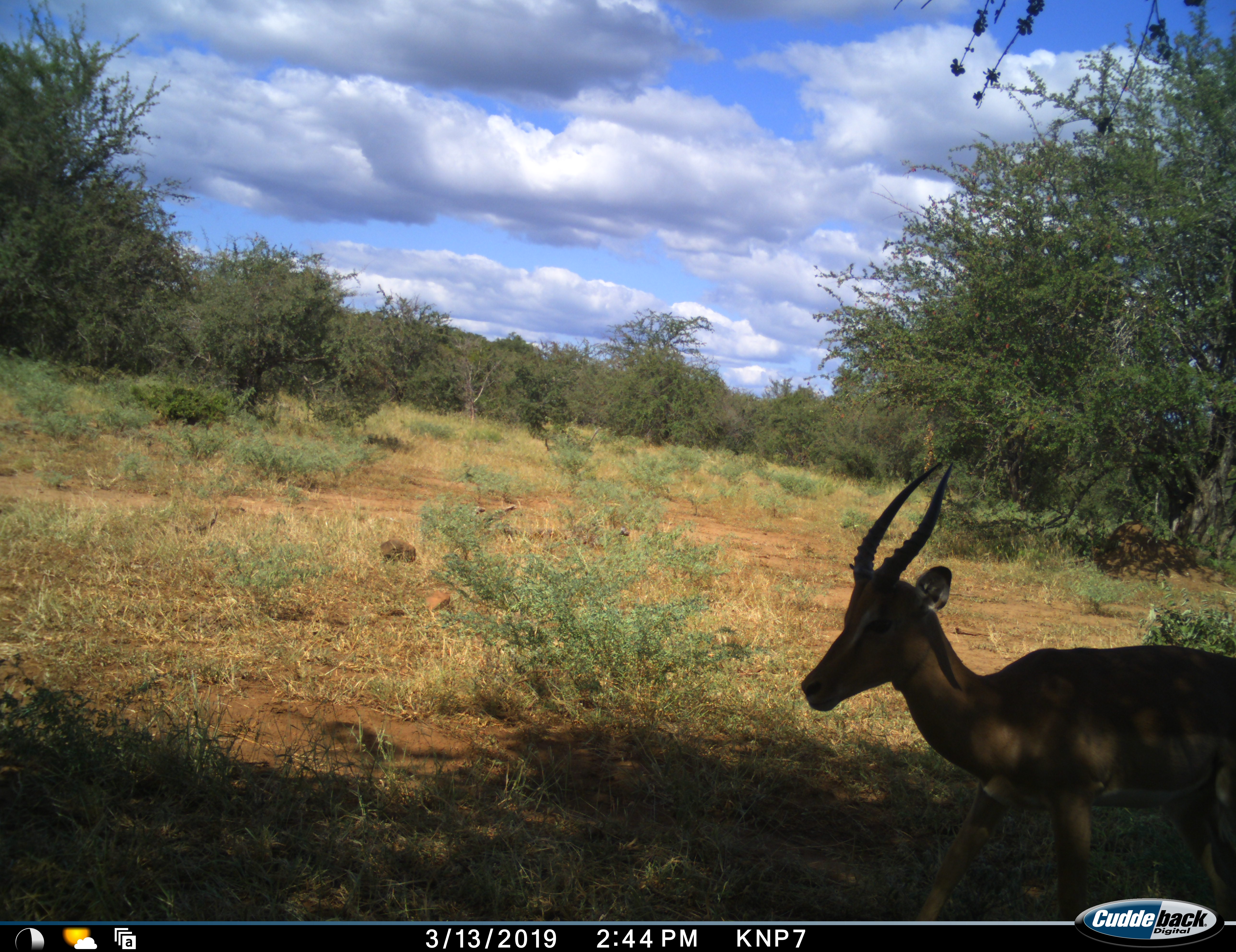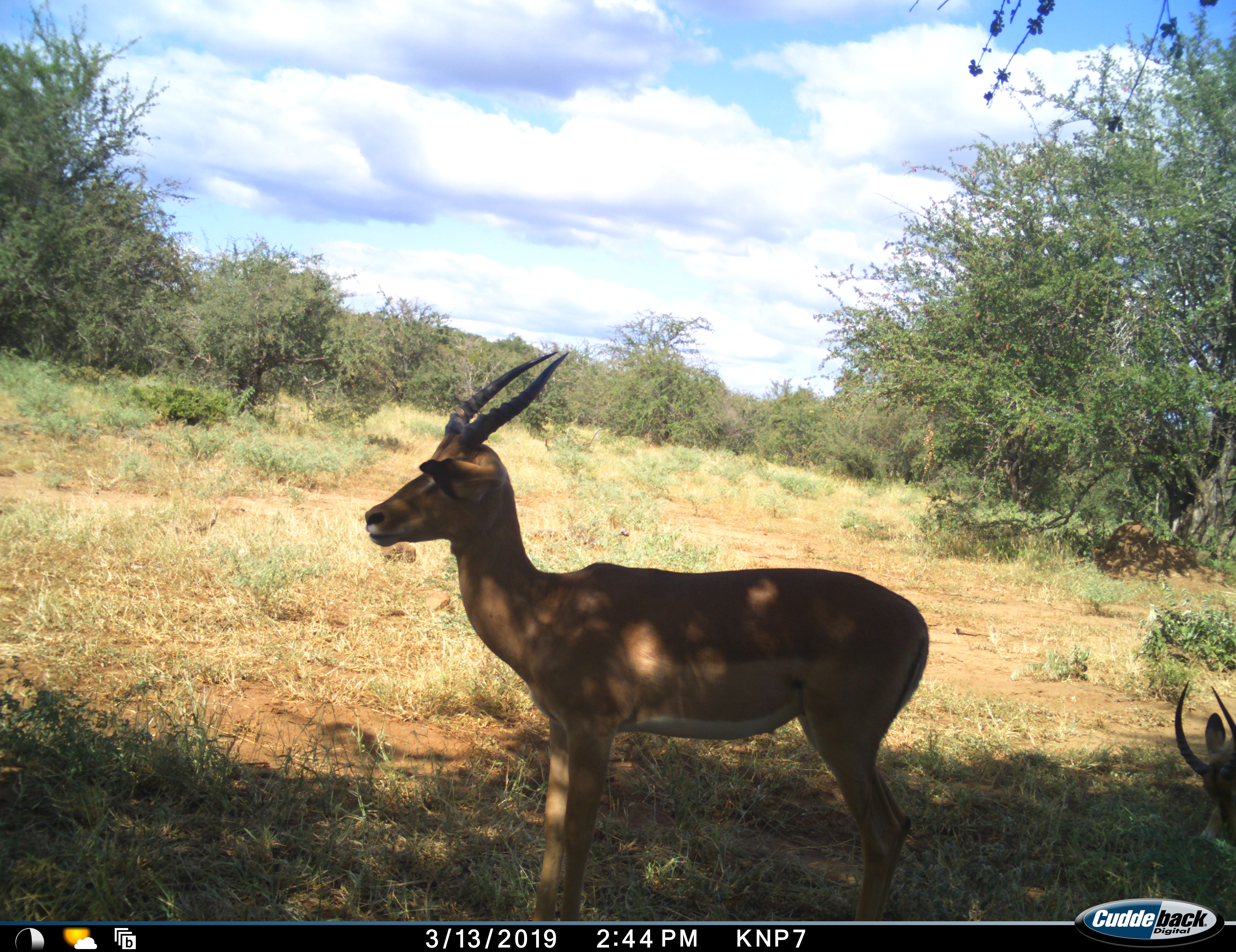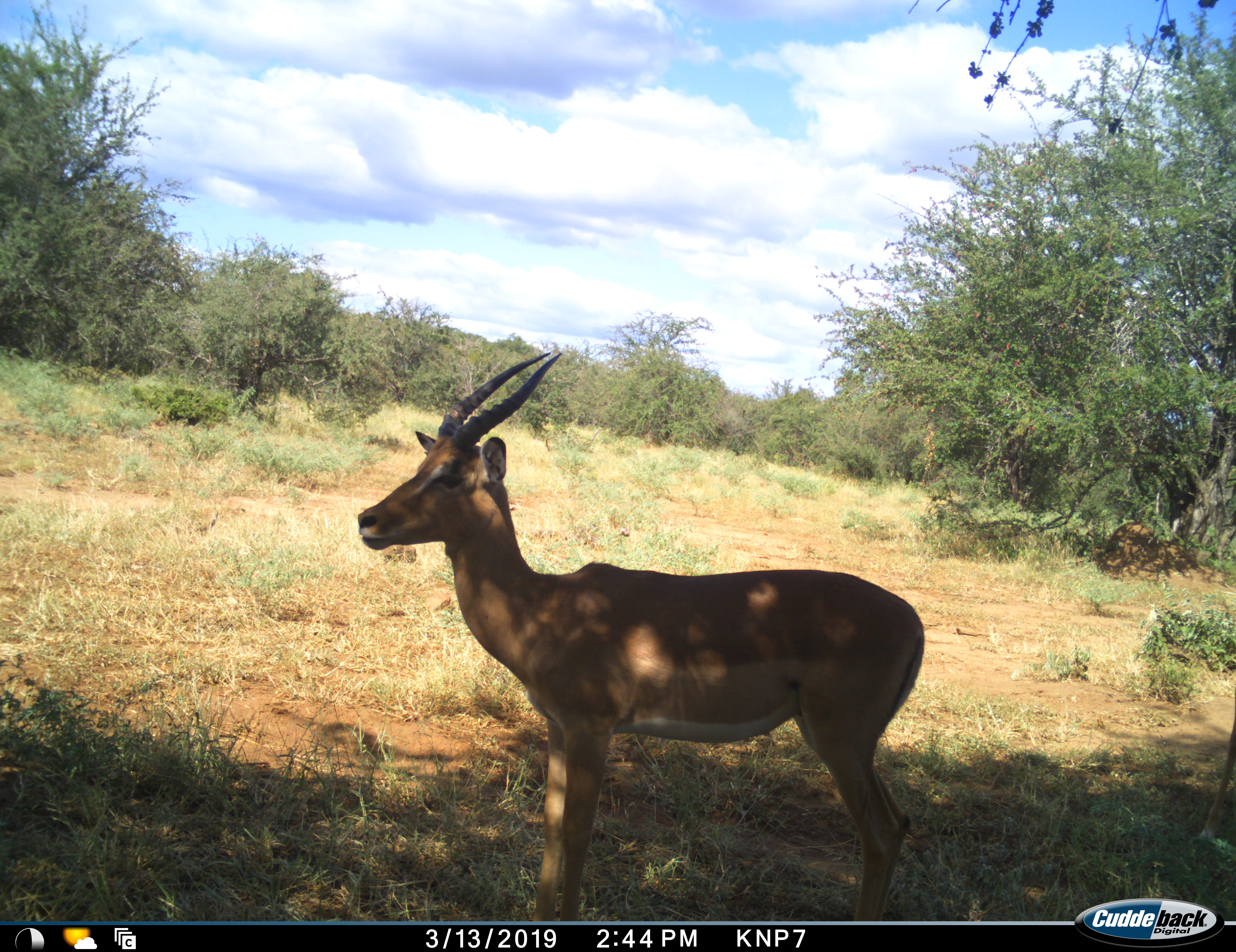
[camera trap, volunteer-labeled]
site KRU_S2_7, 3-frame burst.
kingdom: Animalia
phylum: Chordata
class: Mammalia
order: Artiodactyla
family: Bovidae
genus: Aepyceros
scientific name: Aepyceros melampus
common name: impala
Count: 2.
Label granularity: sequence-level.